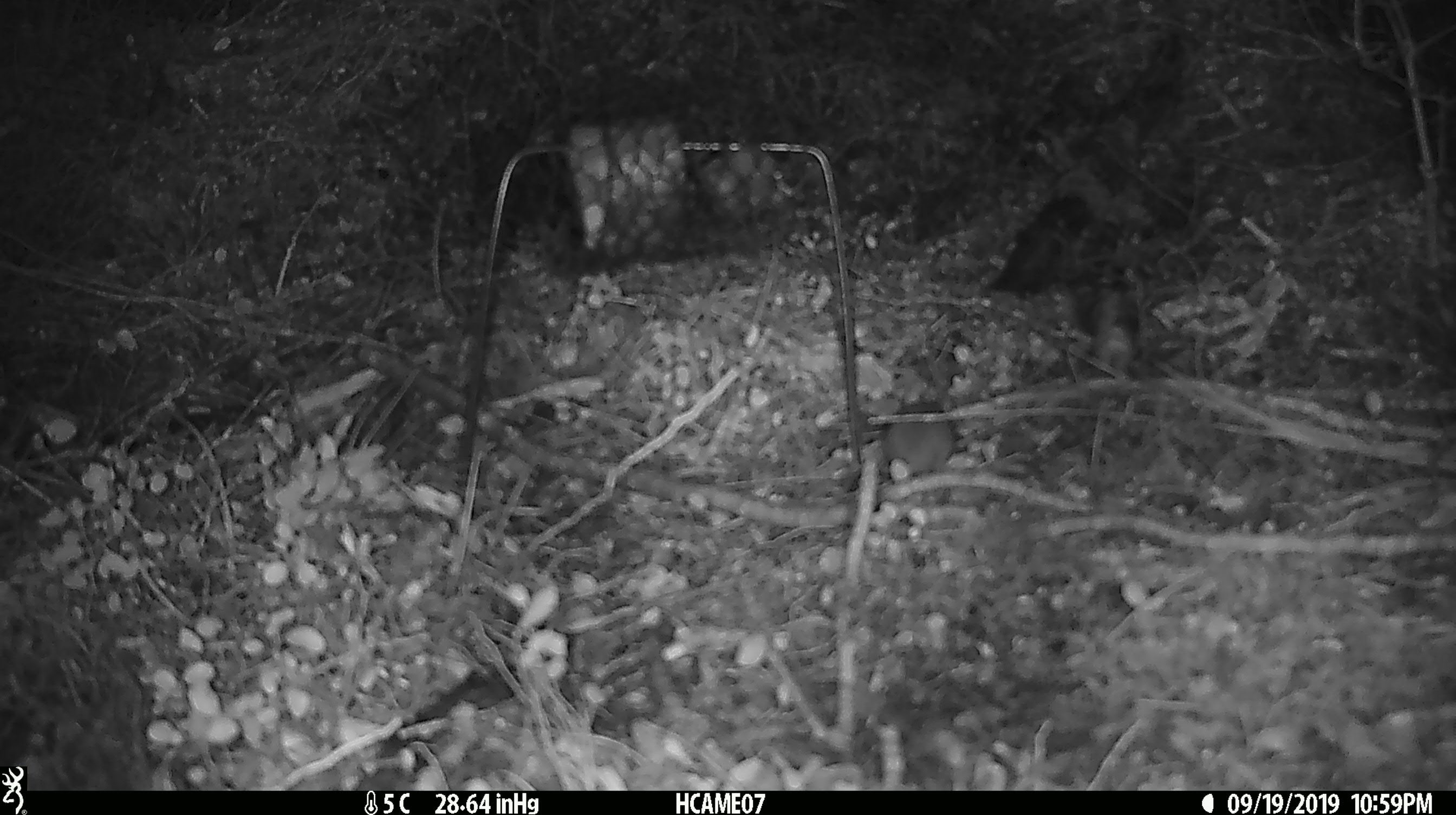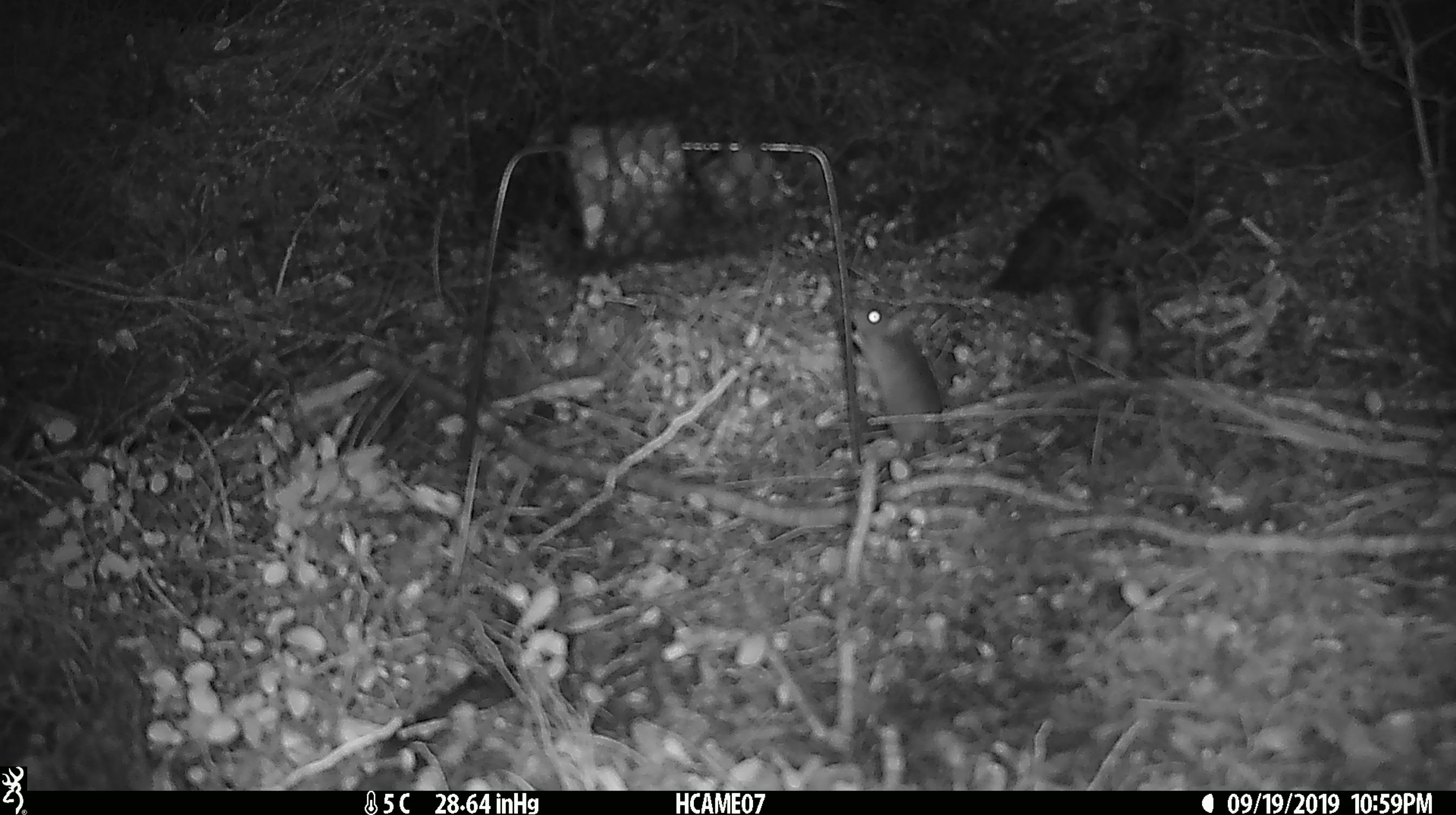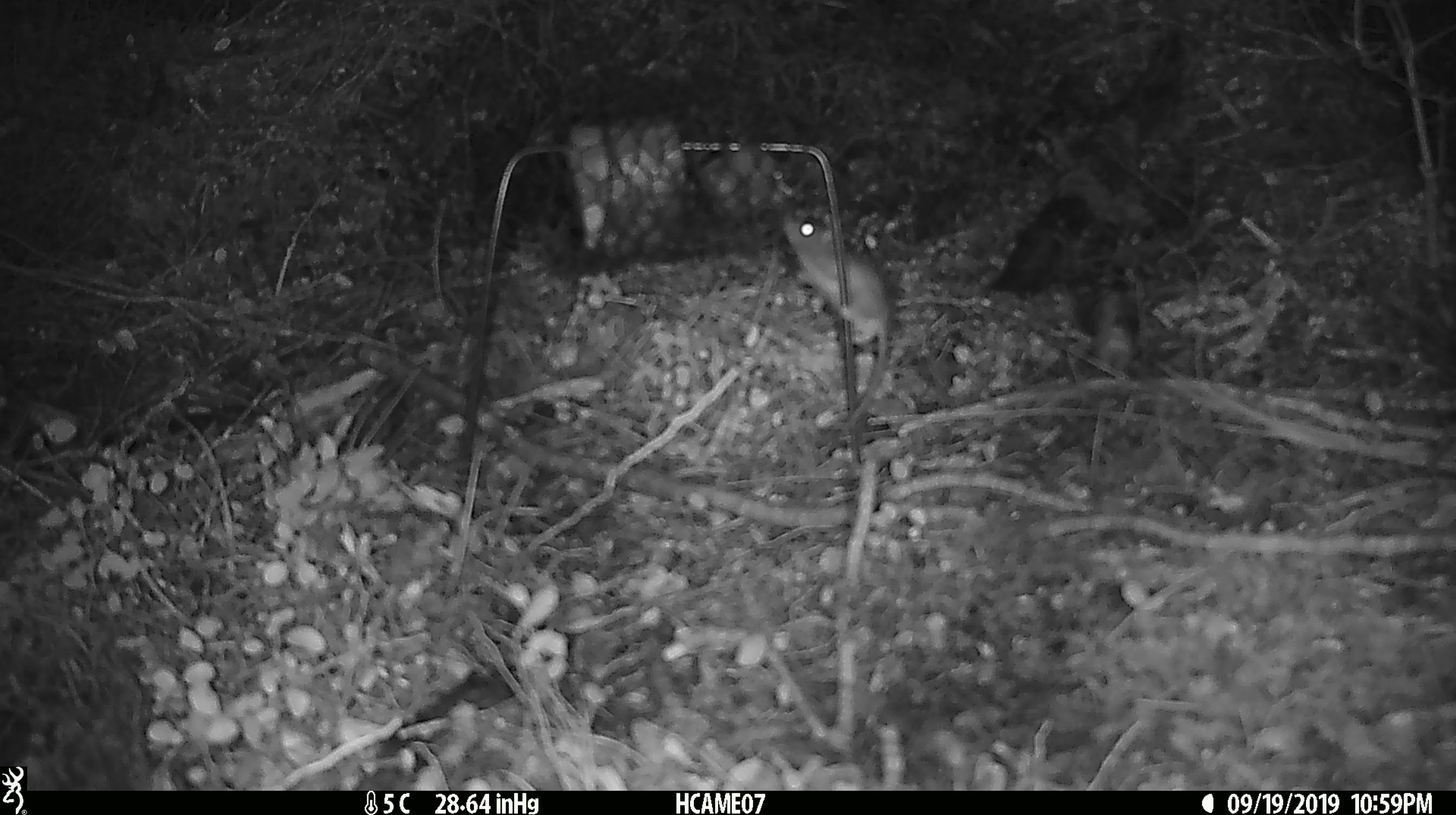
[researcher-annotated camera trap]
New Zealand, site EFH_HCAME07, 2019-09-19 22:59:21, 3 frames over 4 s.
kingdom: Animalia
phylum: Chordata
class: Mammalia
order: Rodentia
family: Muridae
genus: Mus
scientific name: Mus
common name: mouse